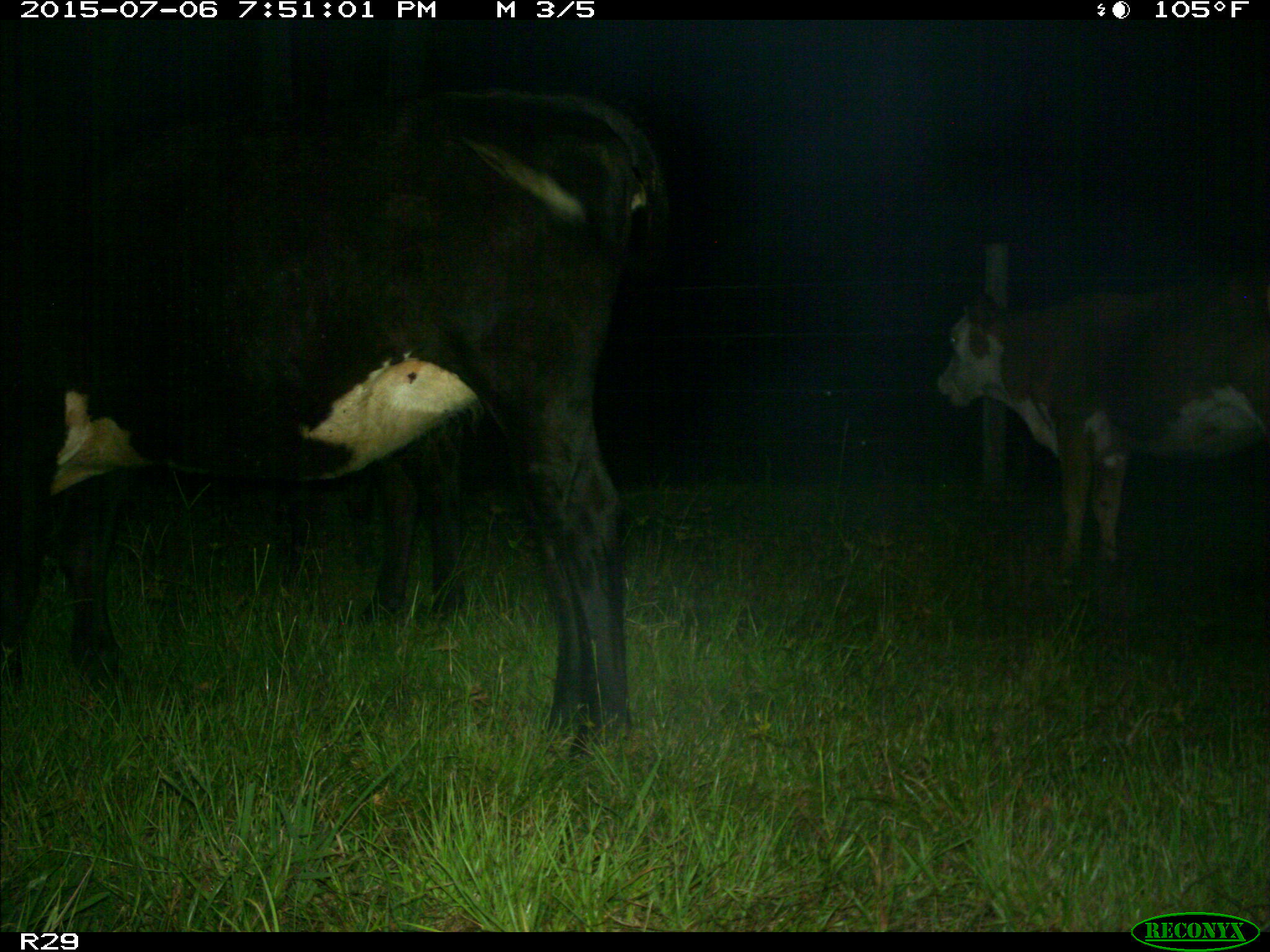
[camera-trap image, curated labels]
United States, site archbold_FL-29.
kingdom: Animalia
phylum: Chordata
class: Mammalia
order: Artiodactyla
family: Bovidae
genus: Bos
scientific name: Bos taurus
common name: domestic cow